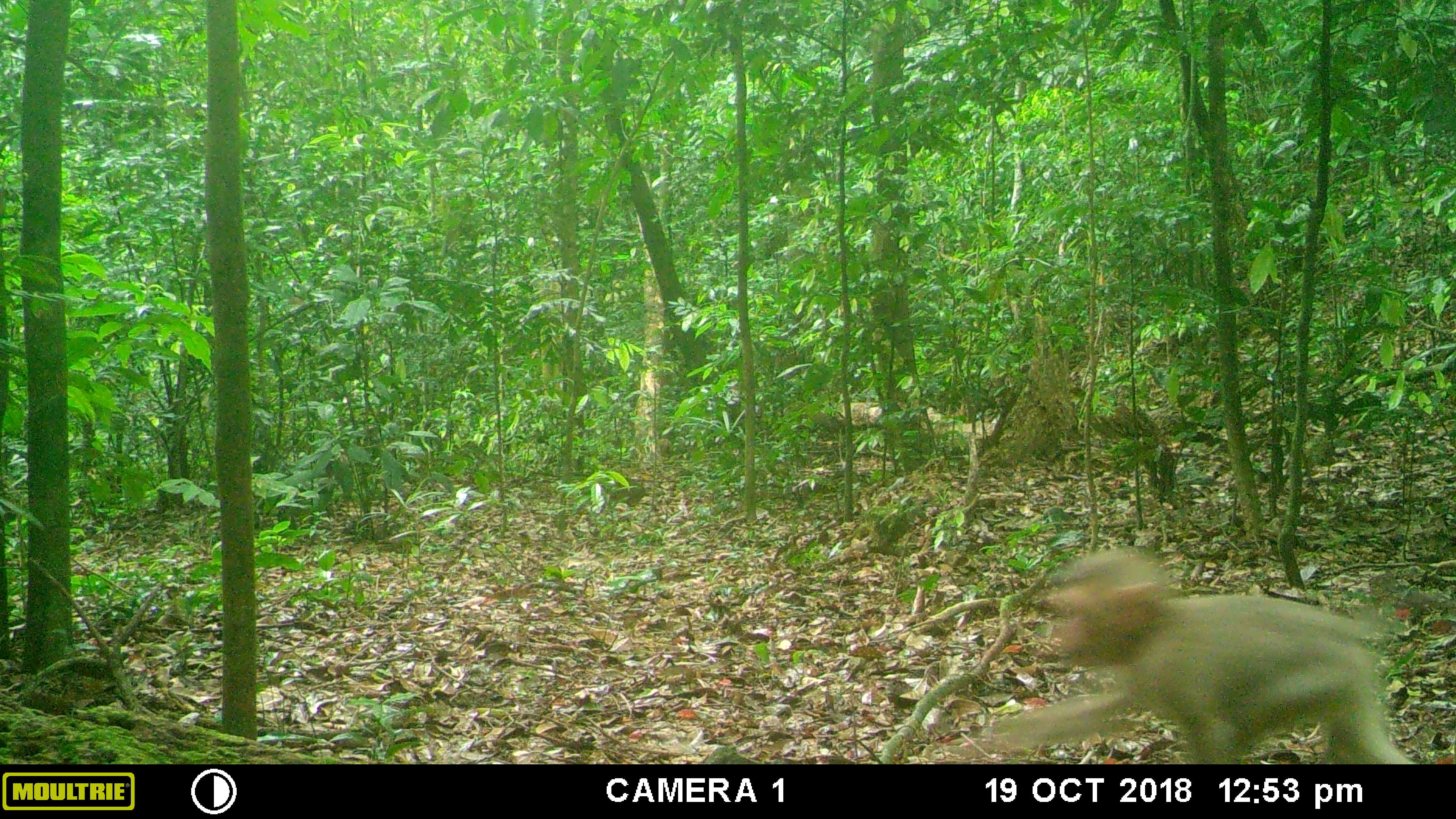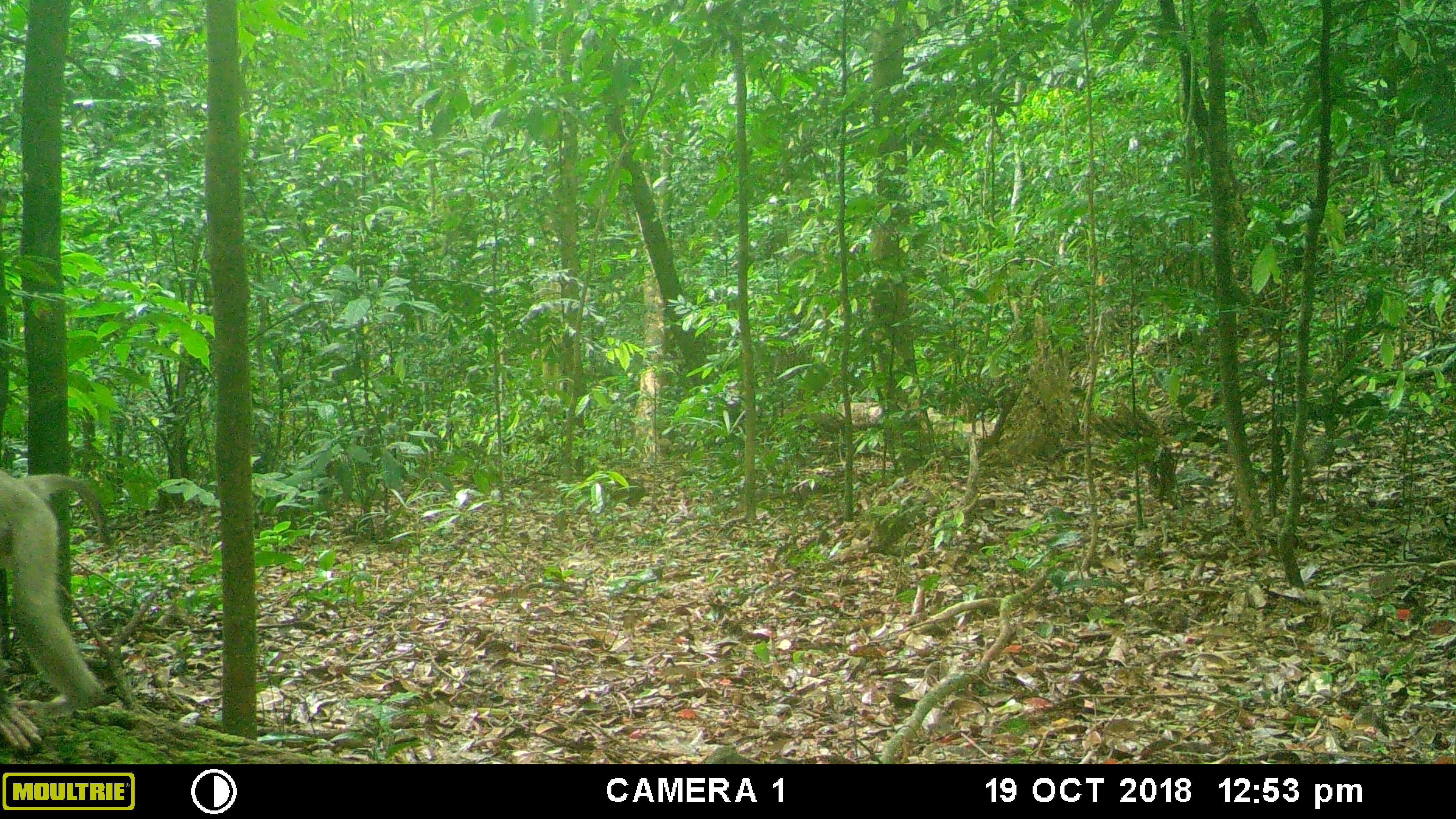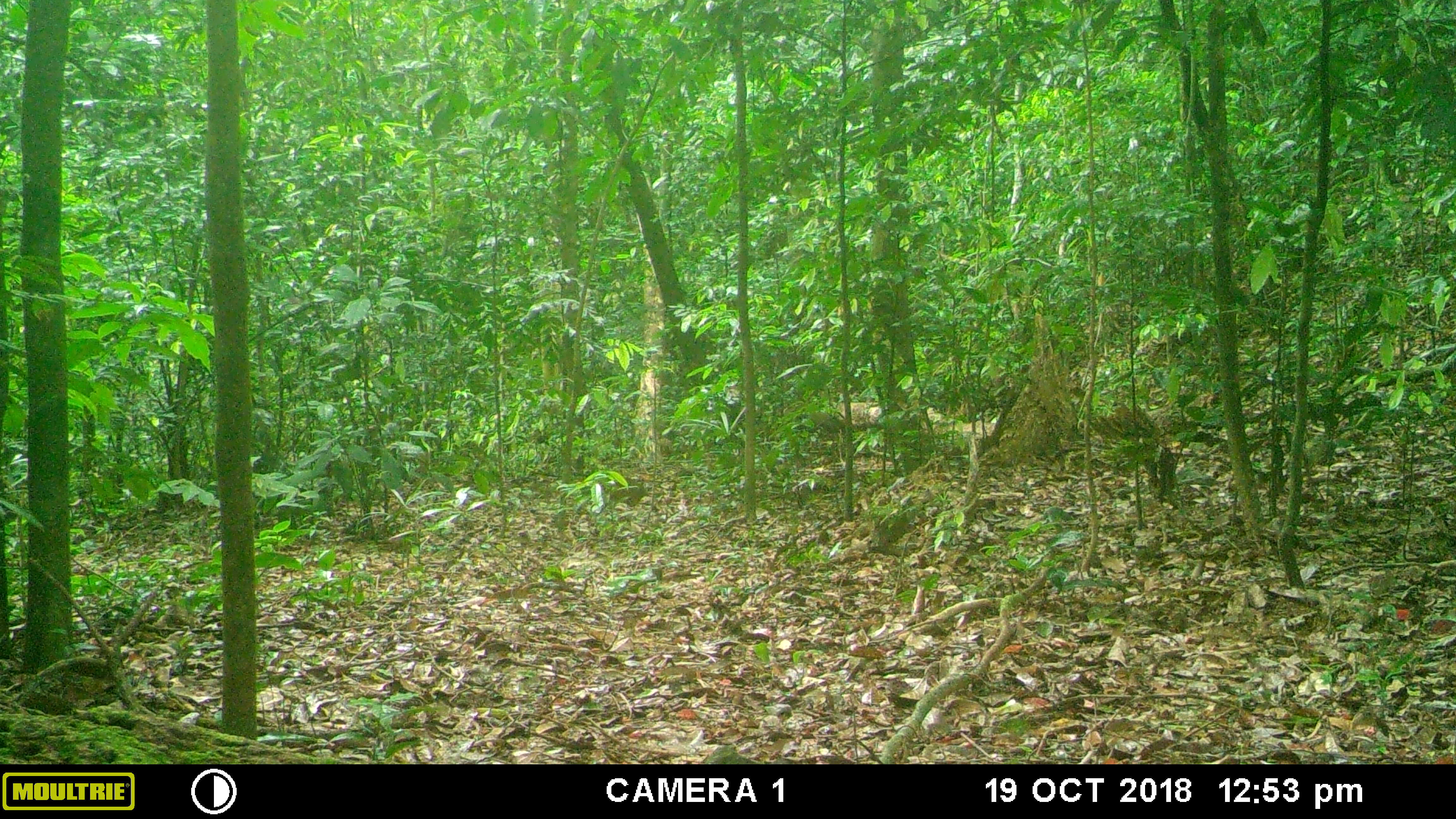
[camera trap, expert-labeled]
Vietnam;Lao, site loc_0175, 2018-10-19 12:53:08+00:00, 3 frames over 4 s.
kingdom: Animalia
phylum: Chordata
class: Mammalia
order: Primates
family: Cercopithecidae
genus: Macaca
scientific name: Macaca nemestrina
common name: pig-tailed macaque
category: pig tailed macaque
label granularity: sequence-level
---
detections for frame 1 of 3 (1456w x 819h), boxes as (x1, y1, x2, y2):
pig tailed macaque: (958, 544, 1422, 764)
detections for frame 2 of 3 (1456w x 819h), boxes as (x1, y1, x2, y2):
pig tailed macaque: (0, 467, 118, 753)